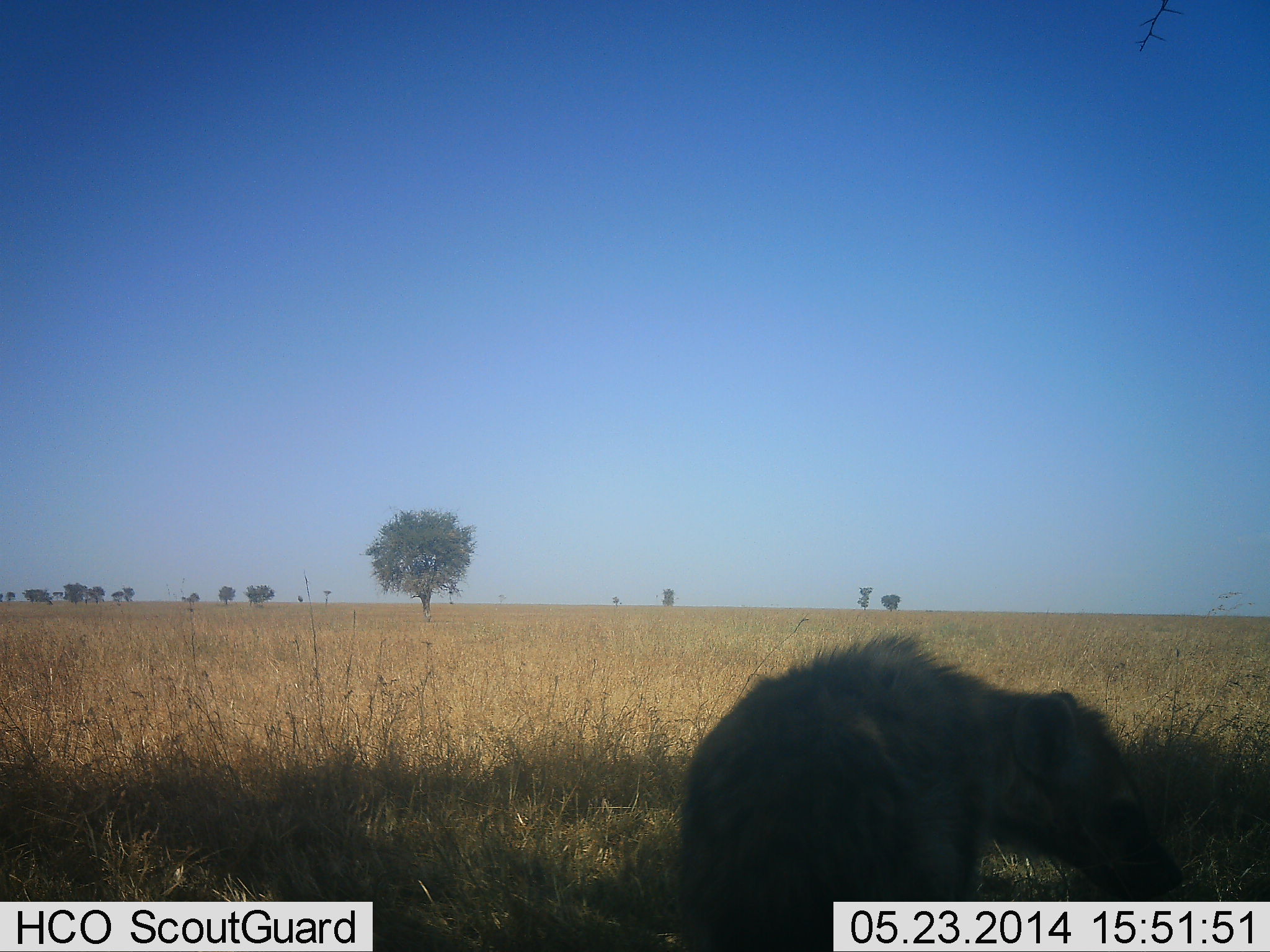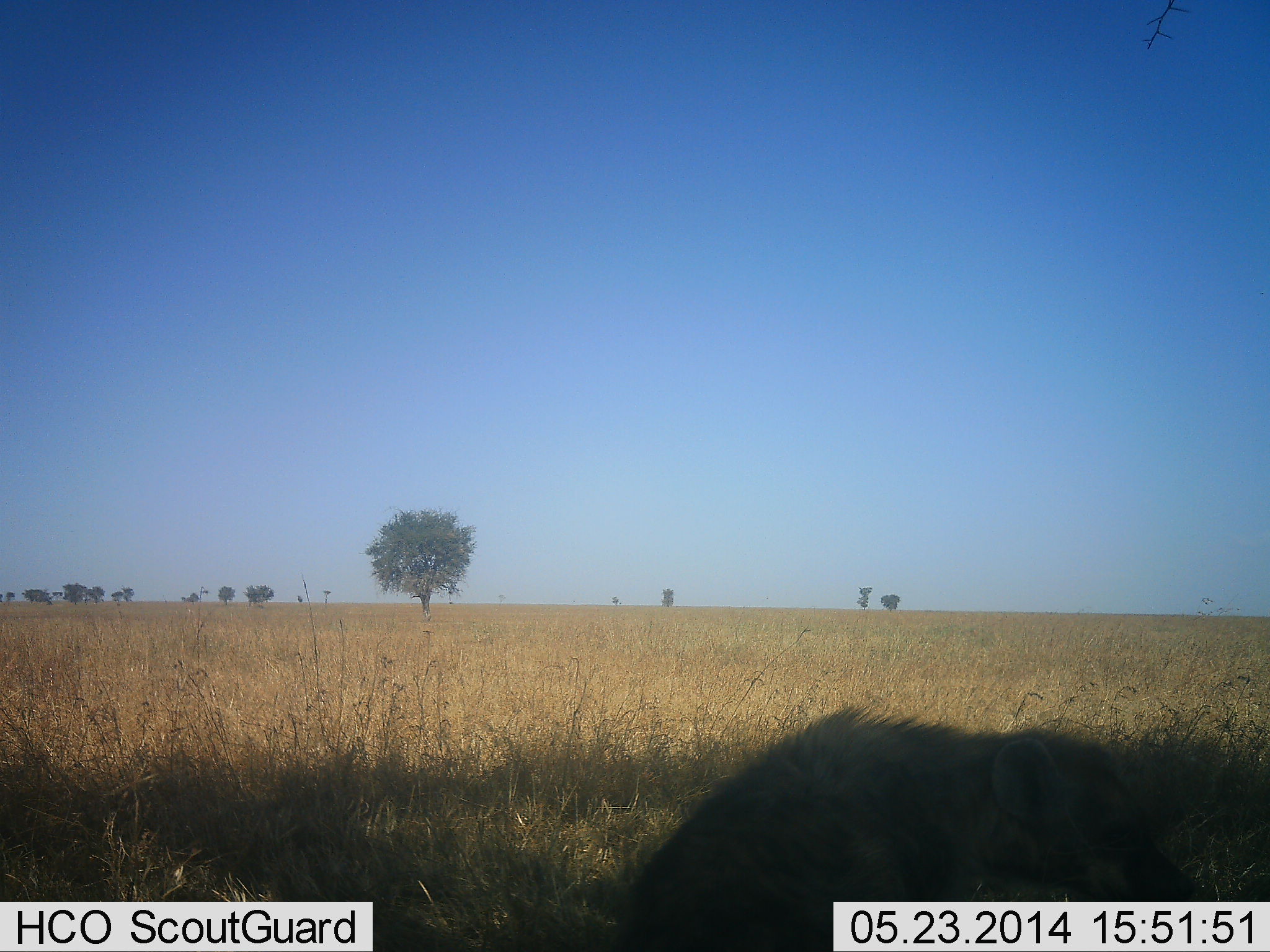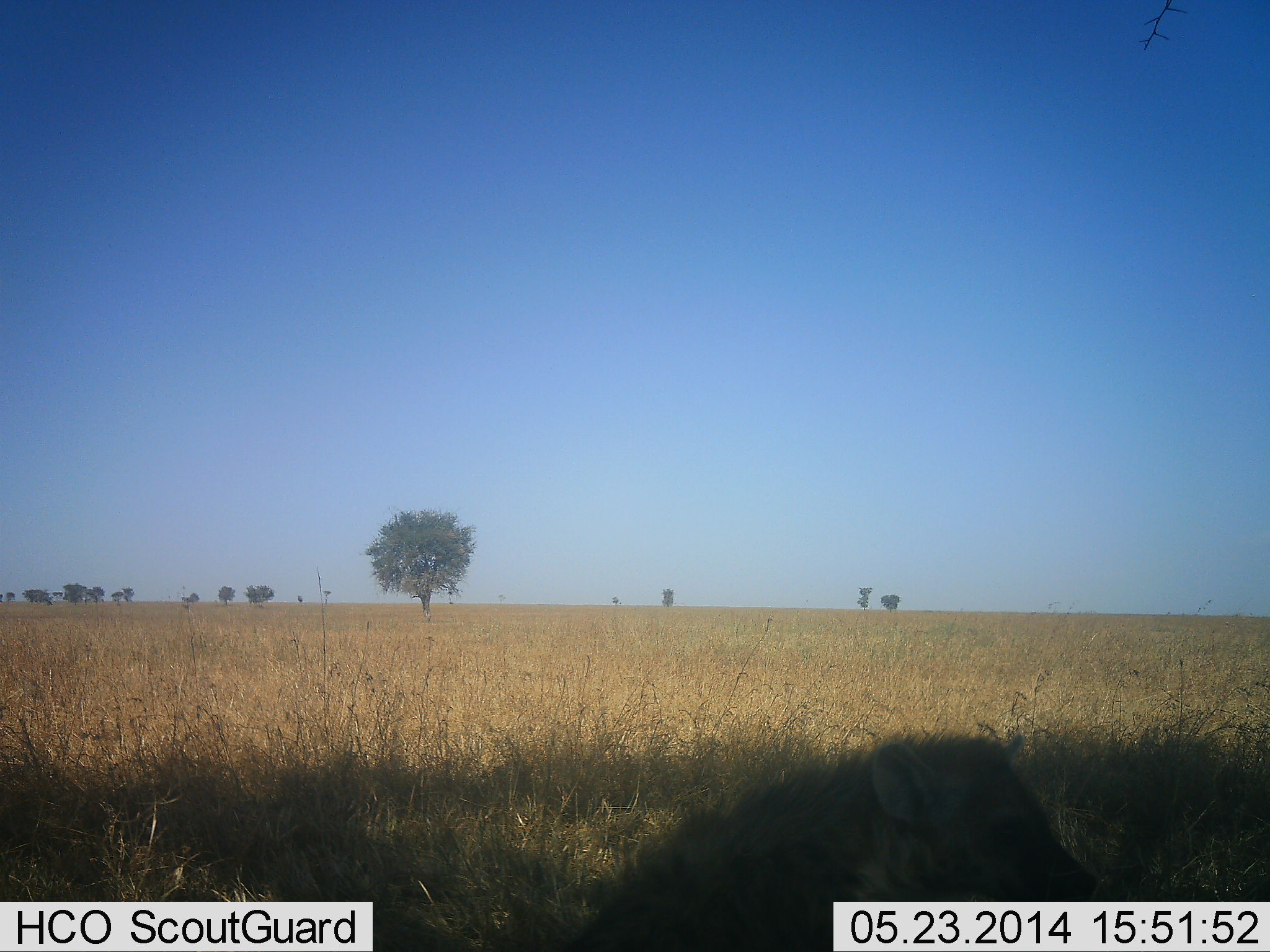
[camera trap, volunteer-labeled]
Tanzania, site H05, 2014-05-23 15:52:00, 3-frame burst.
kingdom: Animalia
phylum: Chordata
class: Mammalia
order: Carnivora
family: Hyaenidae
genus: Crocuta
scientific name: Crocuta crocuta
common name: spotted hyena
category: hyenaspotted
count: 1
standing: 10%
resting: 50%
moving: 30%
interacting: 10%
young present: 0%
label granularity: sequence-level